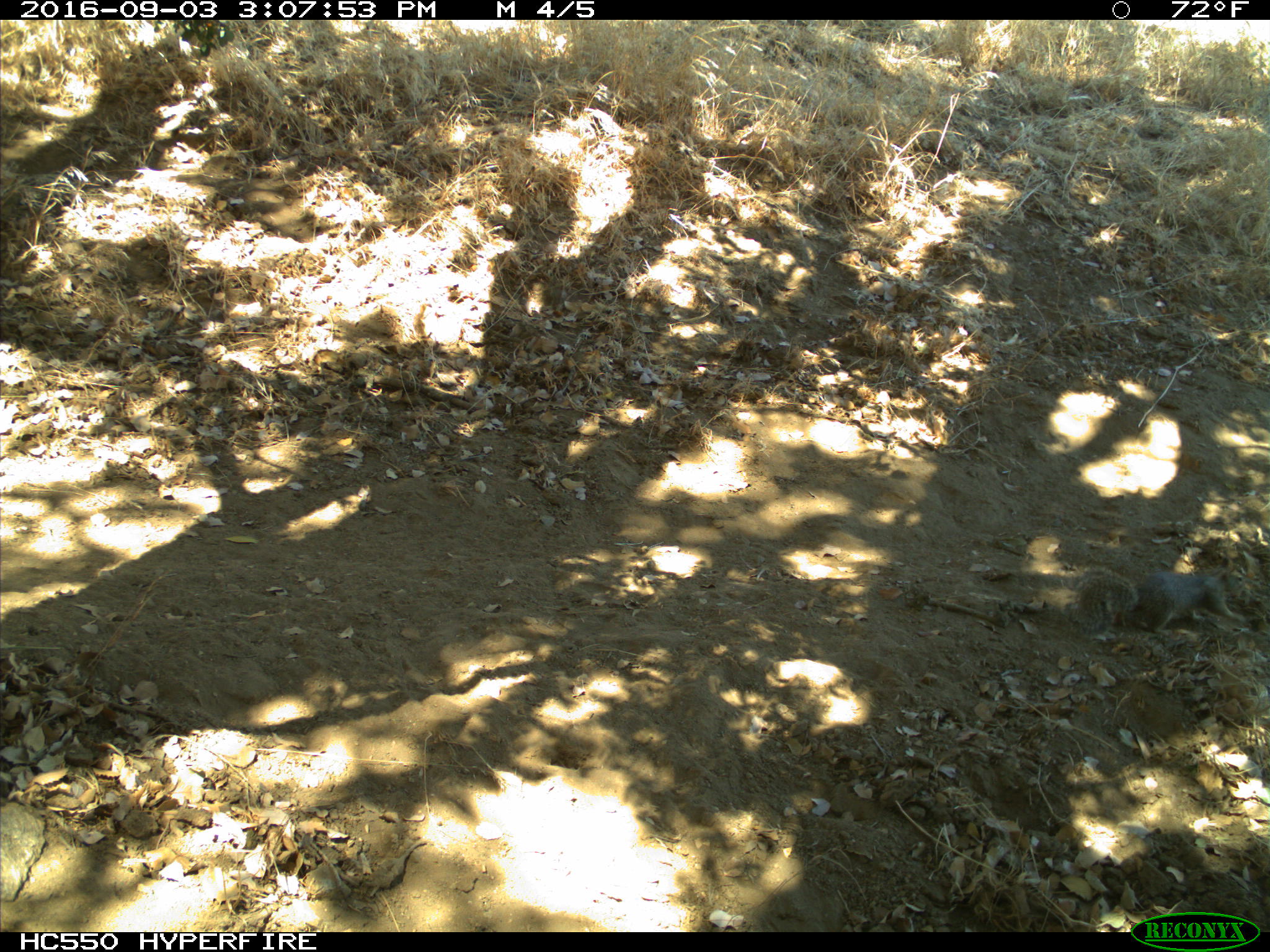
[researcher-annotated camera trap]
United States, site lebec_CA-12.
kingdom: Animalia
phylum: Chordata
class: Mammalia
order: Rodentia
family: Sciuridae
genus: Otospermophilus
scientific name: Otospermophilus beecheyi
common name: california ground squirrel